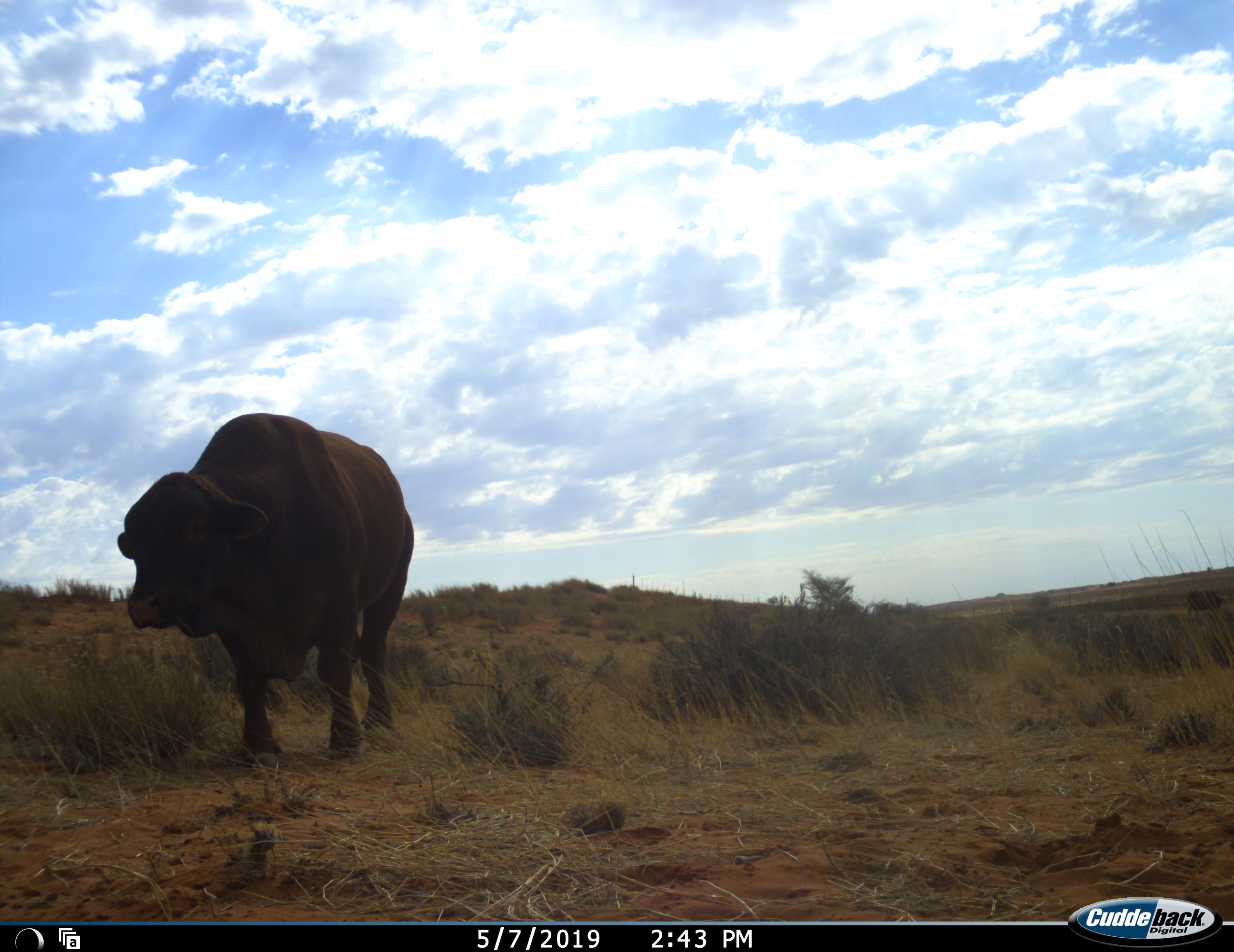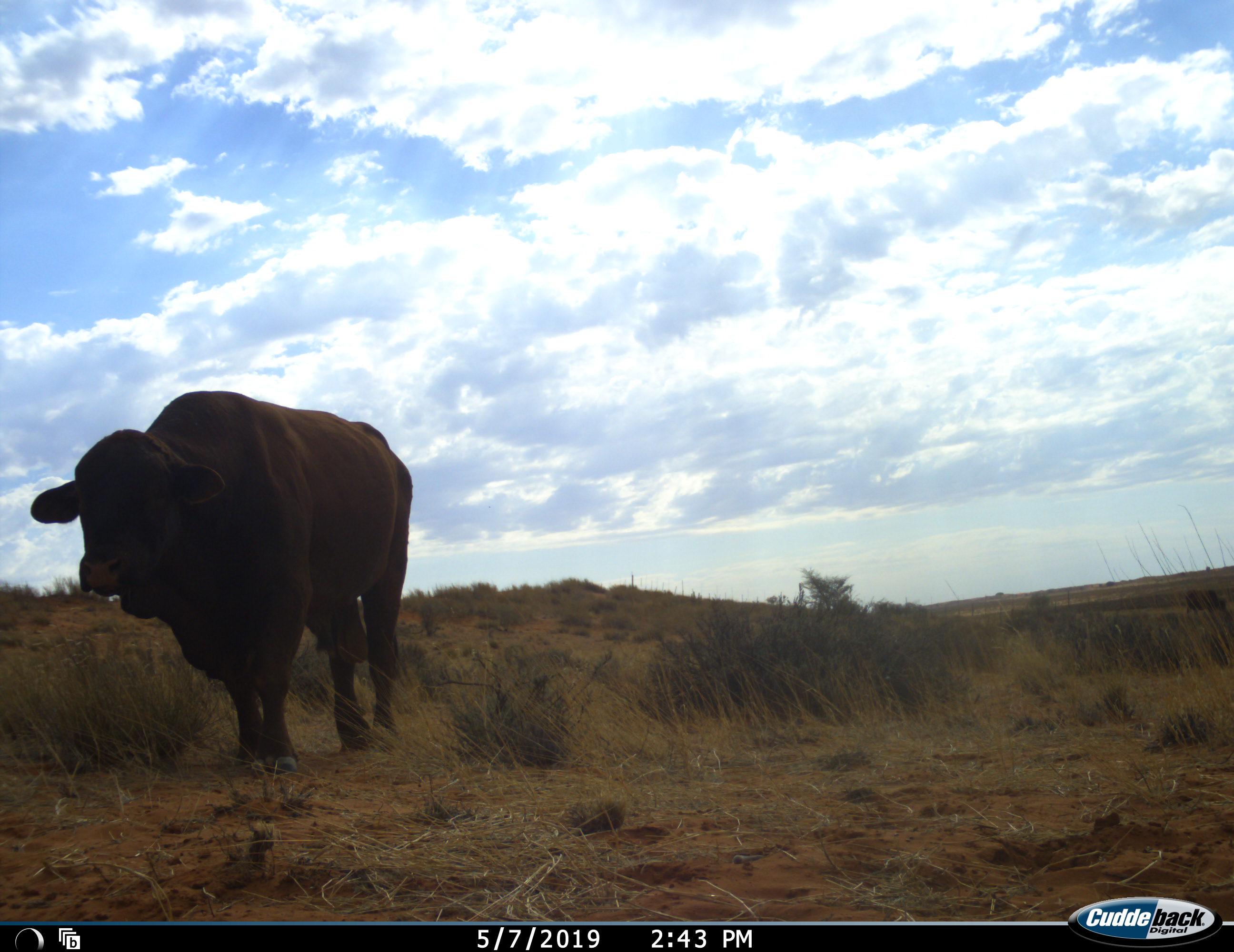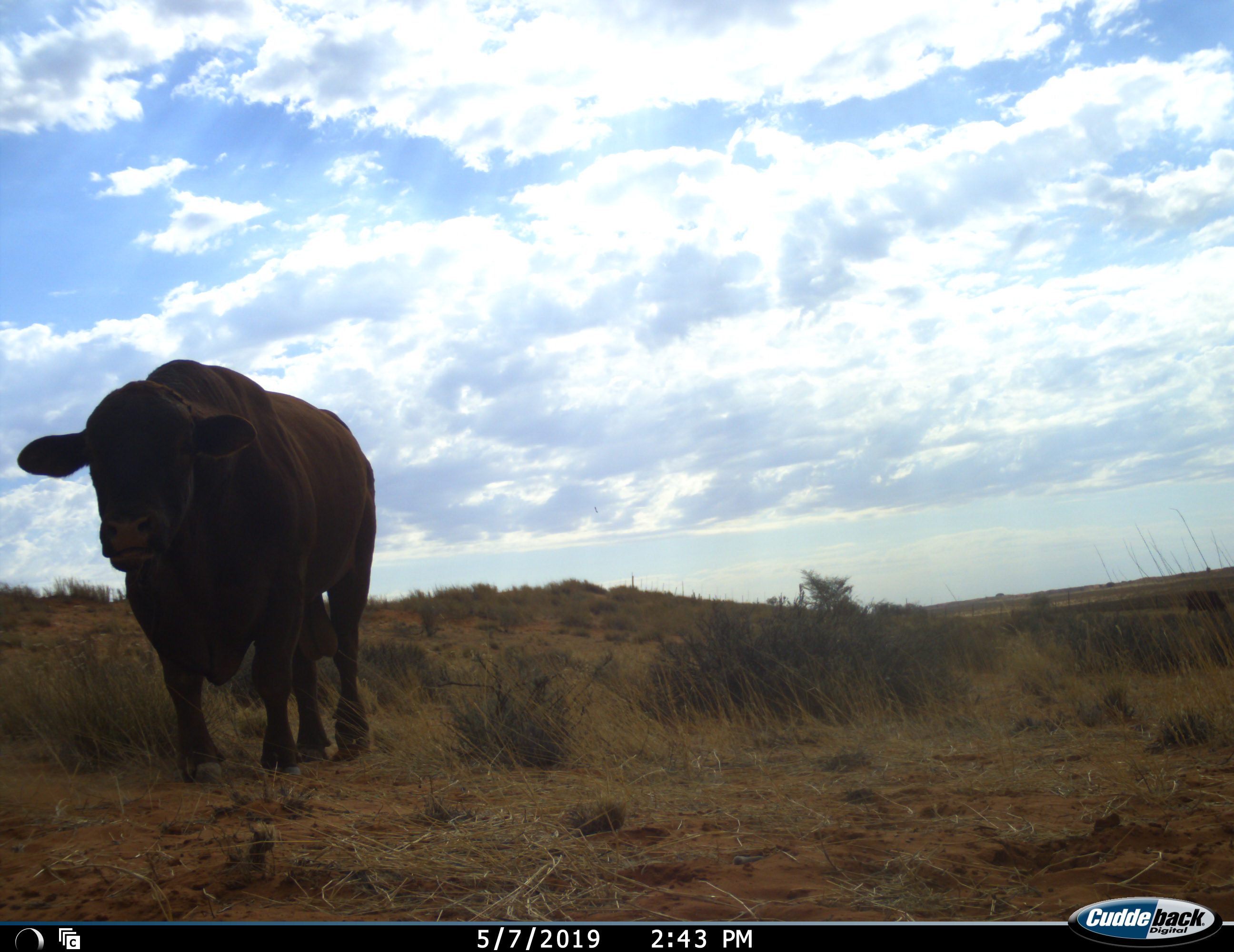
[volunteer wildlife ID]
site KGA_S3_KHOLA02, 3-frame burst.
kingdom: Animalia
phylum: Chordata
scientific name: Vertebrata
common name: domestic animal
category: domesticanimal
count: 1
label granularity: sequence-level